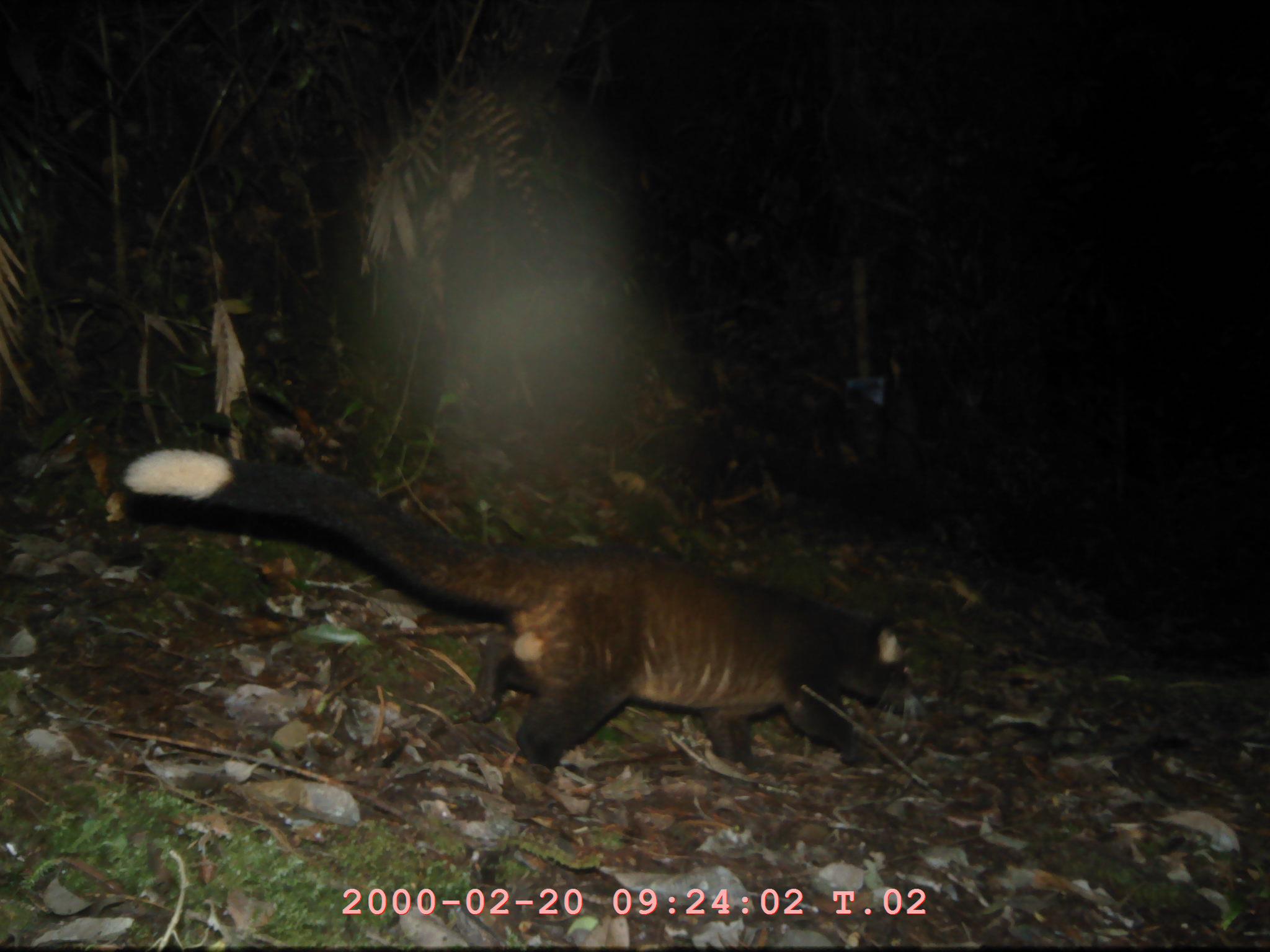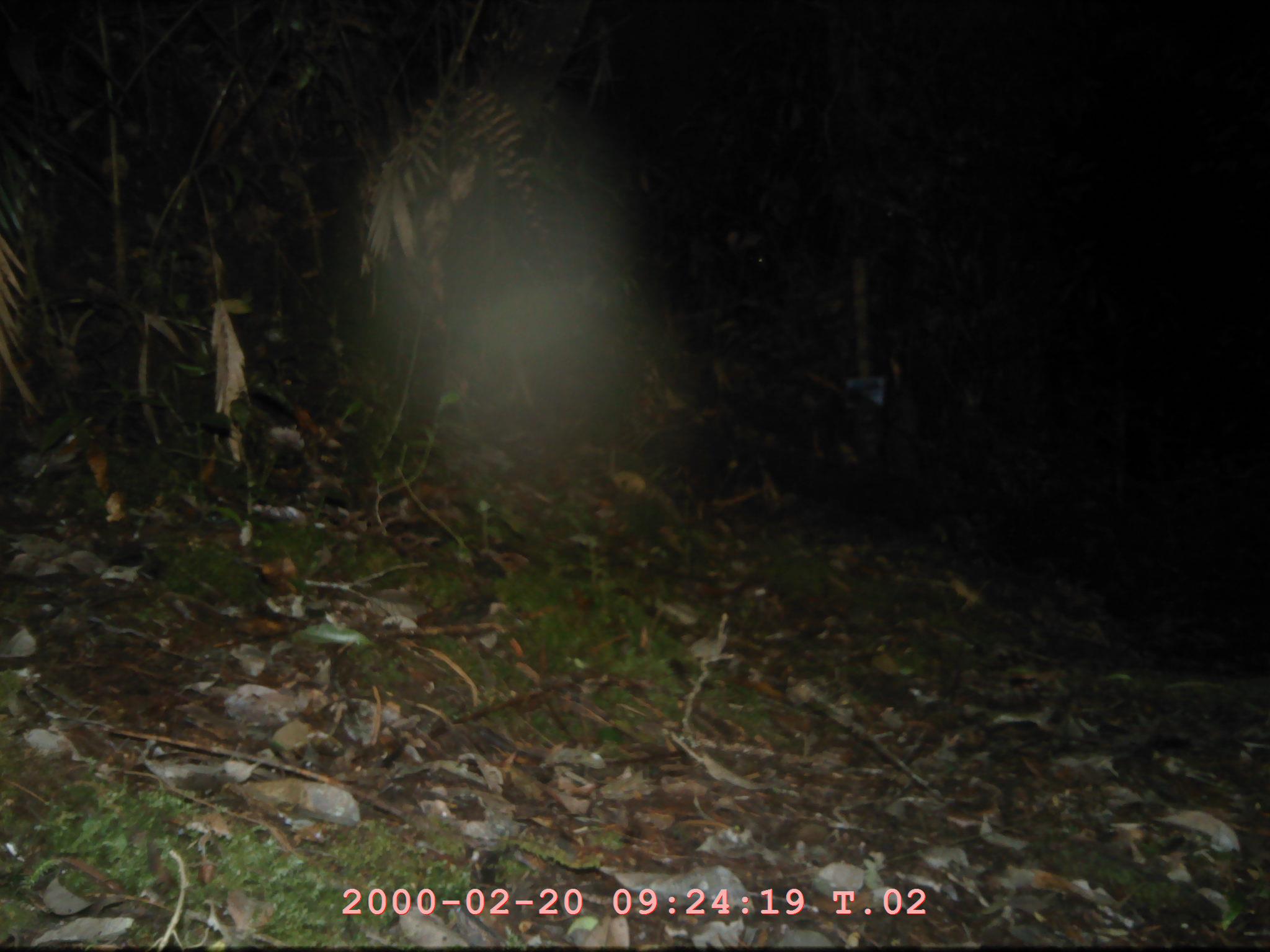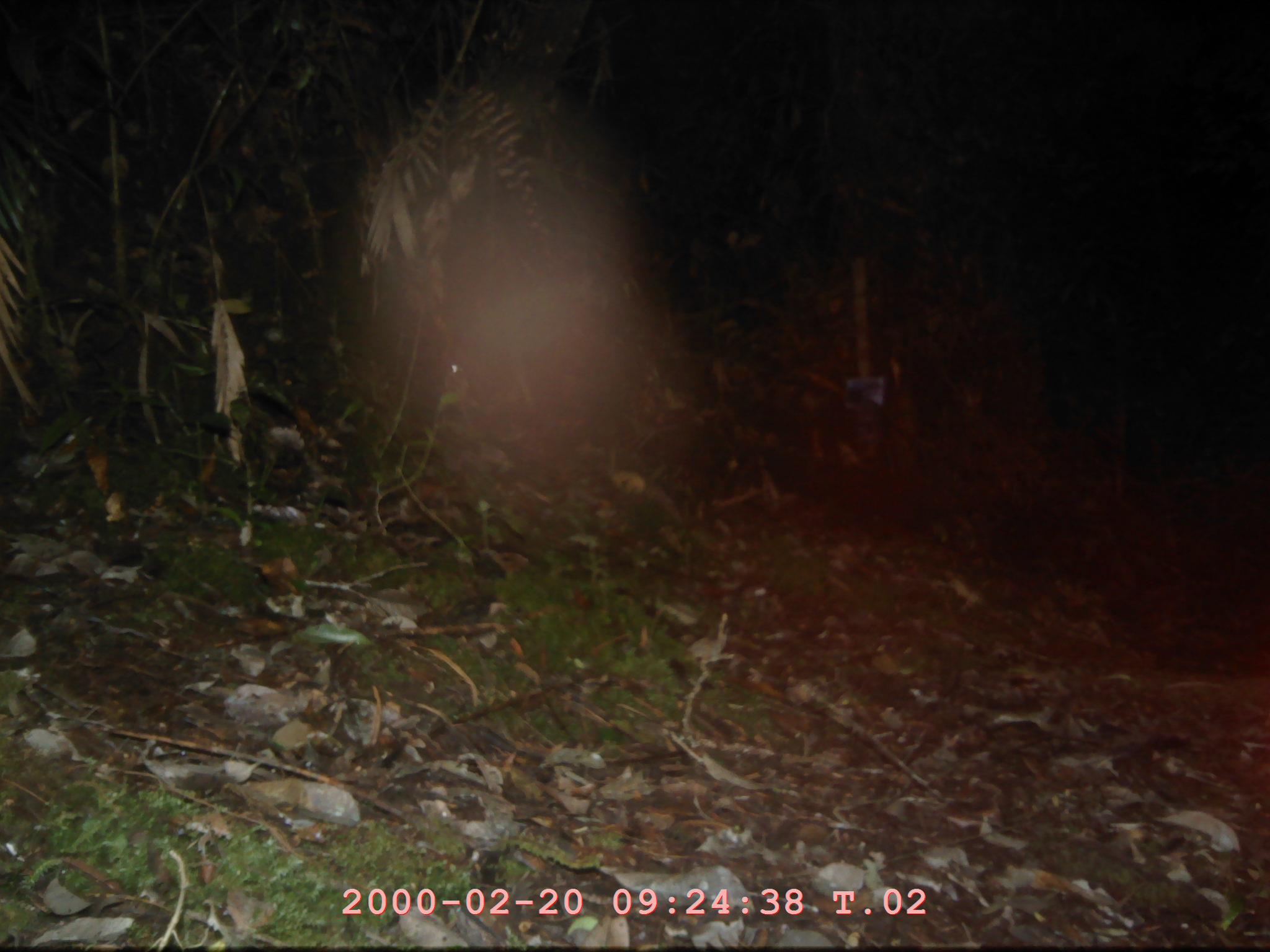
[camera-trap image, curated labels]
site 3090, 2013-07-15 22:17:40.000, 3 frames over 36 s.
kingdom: Animalia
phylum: Chordata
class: Mammalia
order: Carnivora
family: Viverridae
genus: Paguma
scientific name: Paguma larvata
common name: masked palm civet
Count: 1.